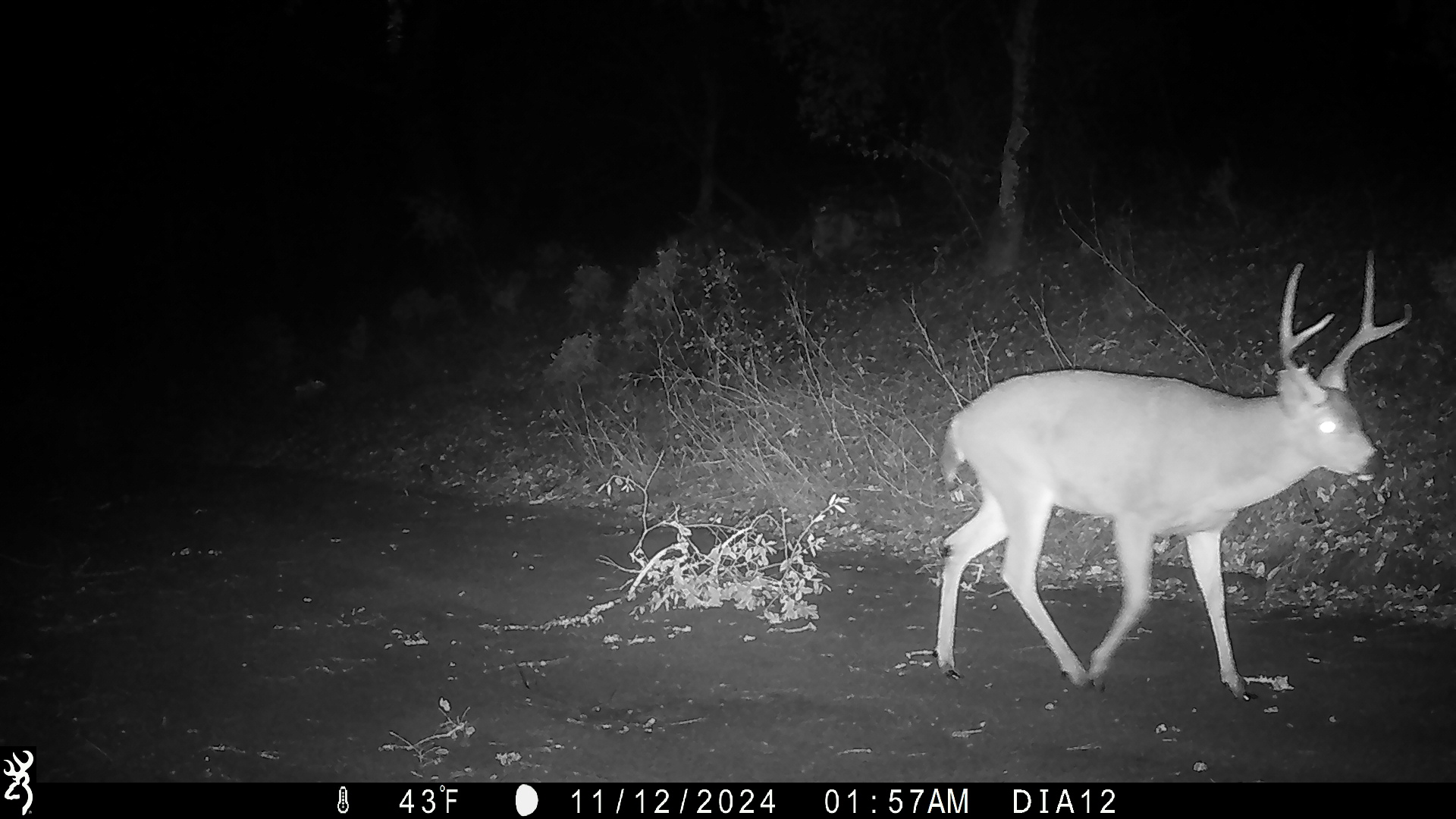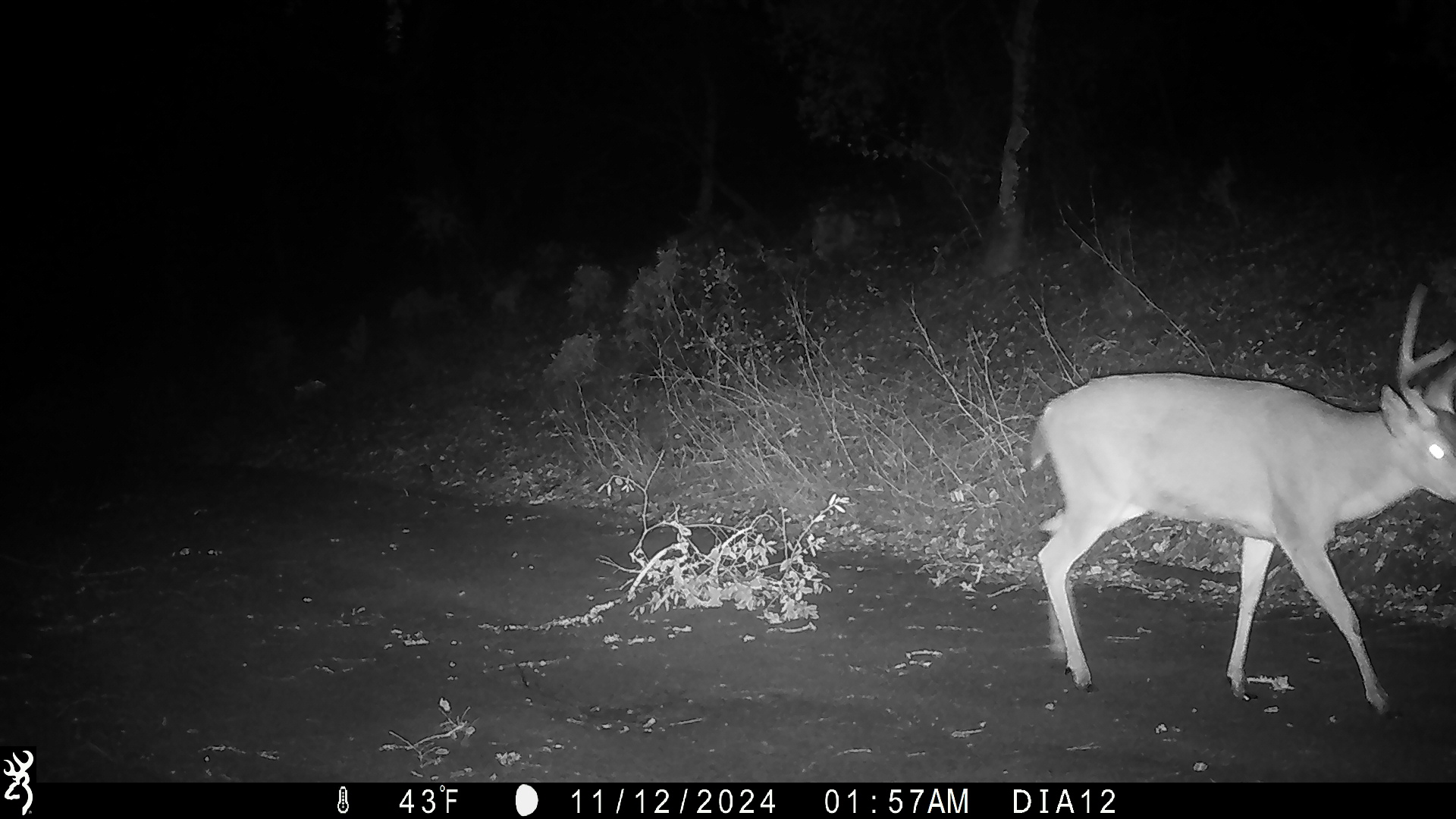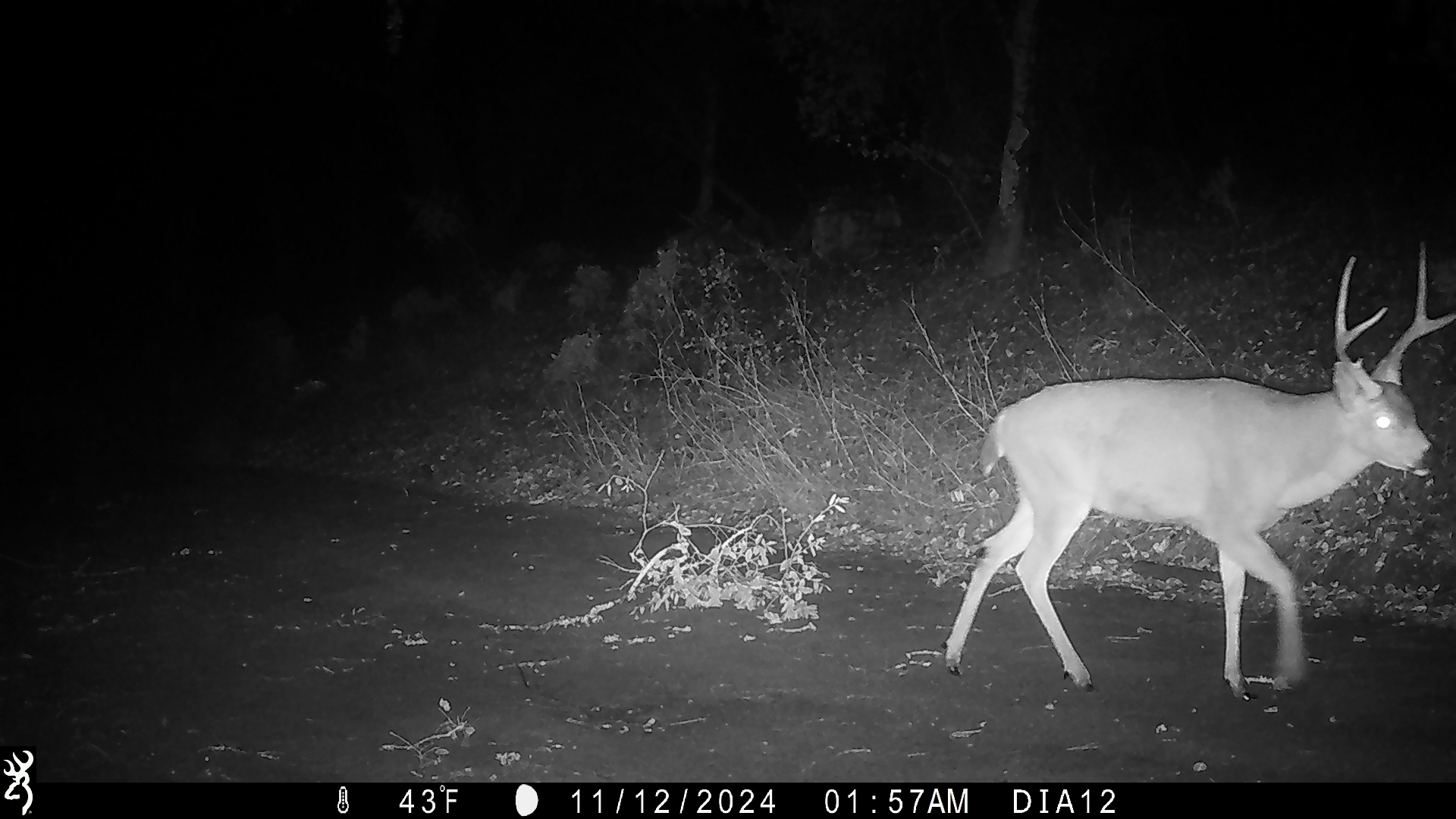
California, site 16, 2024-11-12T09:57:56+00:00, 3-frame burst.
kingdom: Animalia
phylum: Chordata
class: Mammalia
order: Artiodactyla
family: Cervidae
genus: Odocoileus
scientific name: Odocoileus hemionus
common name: mule deer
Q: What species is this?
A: Mule deer (Odocoileus hemionus).